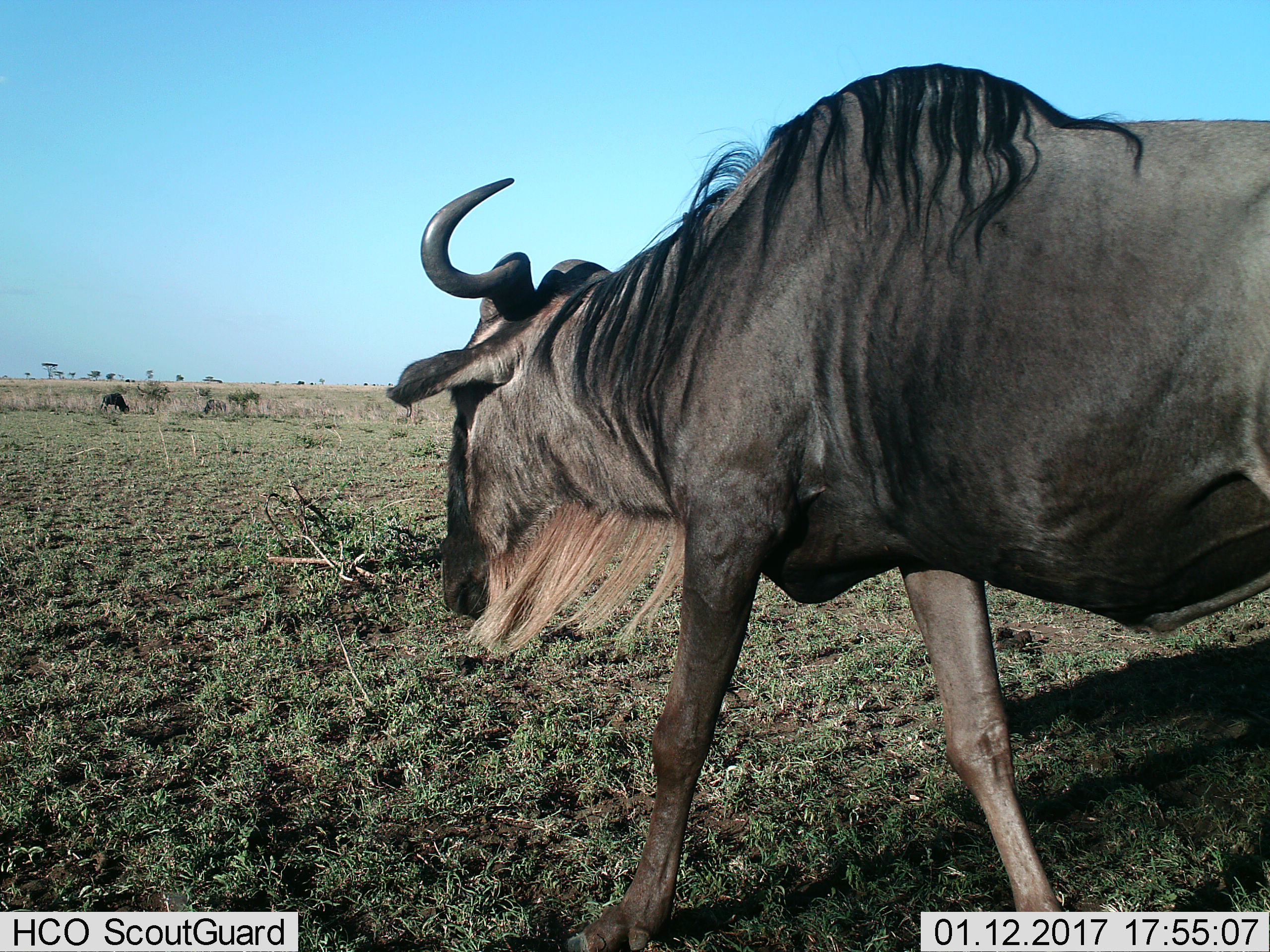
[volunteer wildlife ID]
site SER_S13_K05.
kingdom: Animalia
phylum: Chordata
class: Mammalia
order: Artiodactyla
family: Bovidae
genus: Connochaetes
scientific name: Connochaetes taurinus taurinus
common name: blue wildebeest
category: wildebeestblue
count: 2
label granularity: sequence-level